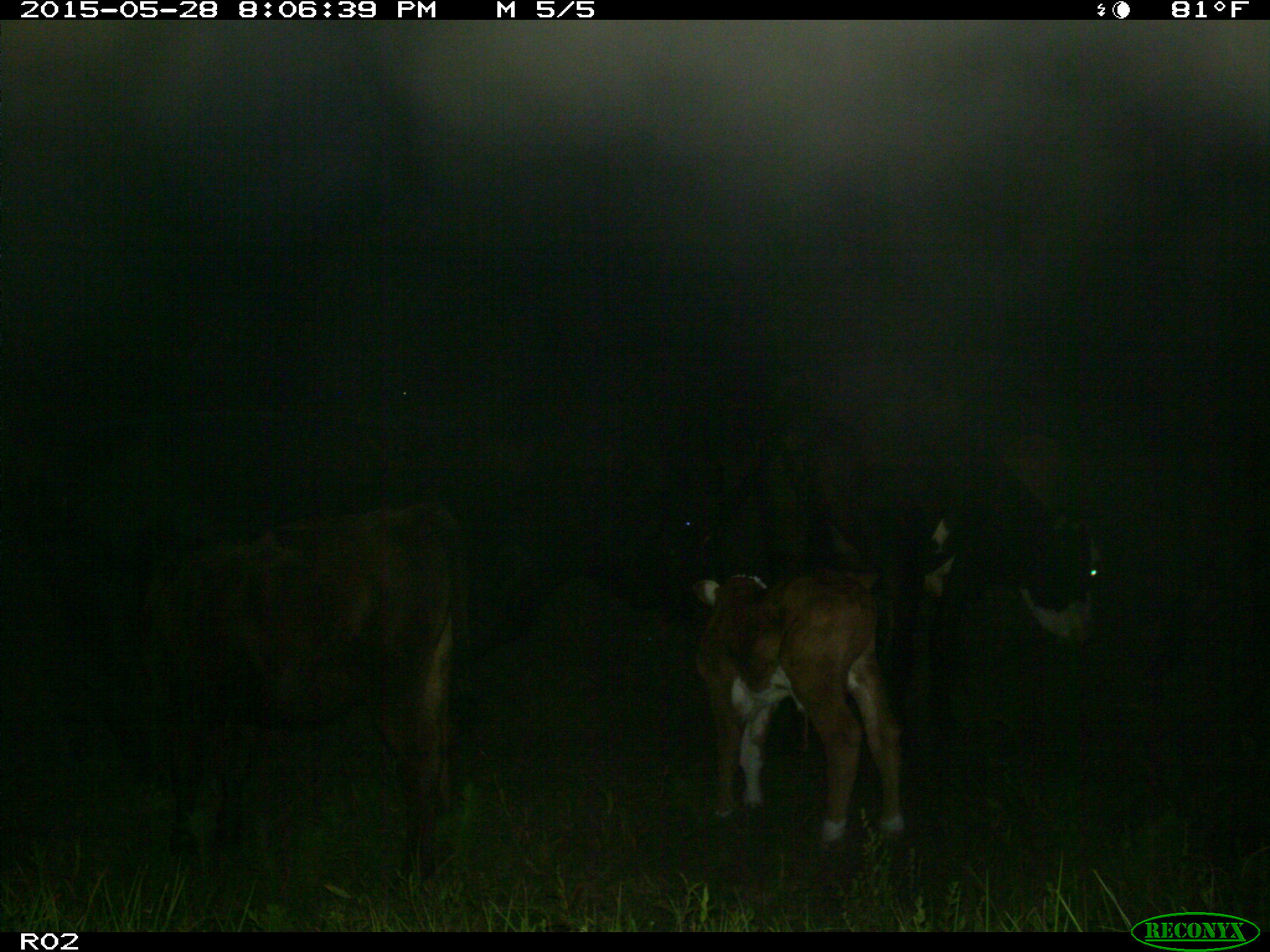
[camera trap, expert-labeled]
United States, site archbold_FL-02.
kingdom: Animalia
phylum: Chordata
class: Mammalia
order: Artiodactyla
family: Bovidae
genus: Bos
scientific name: Bos taurus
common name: domestic cow